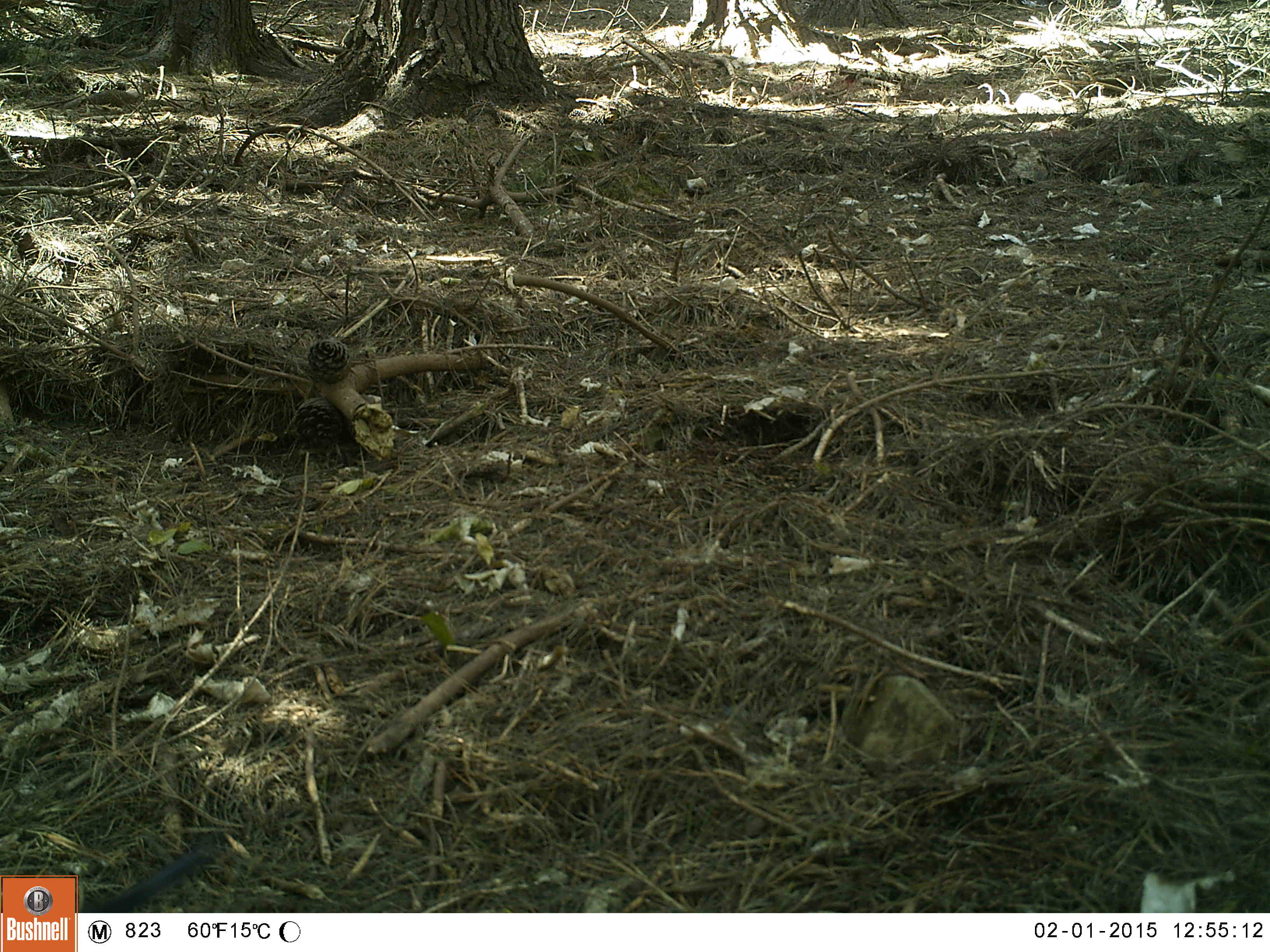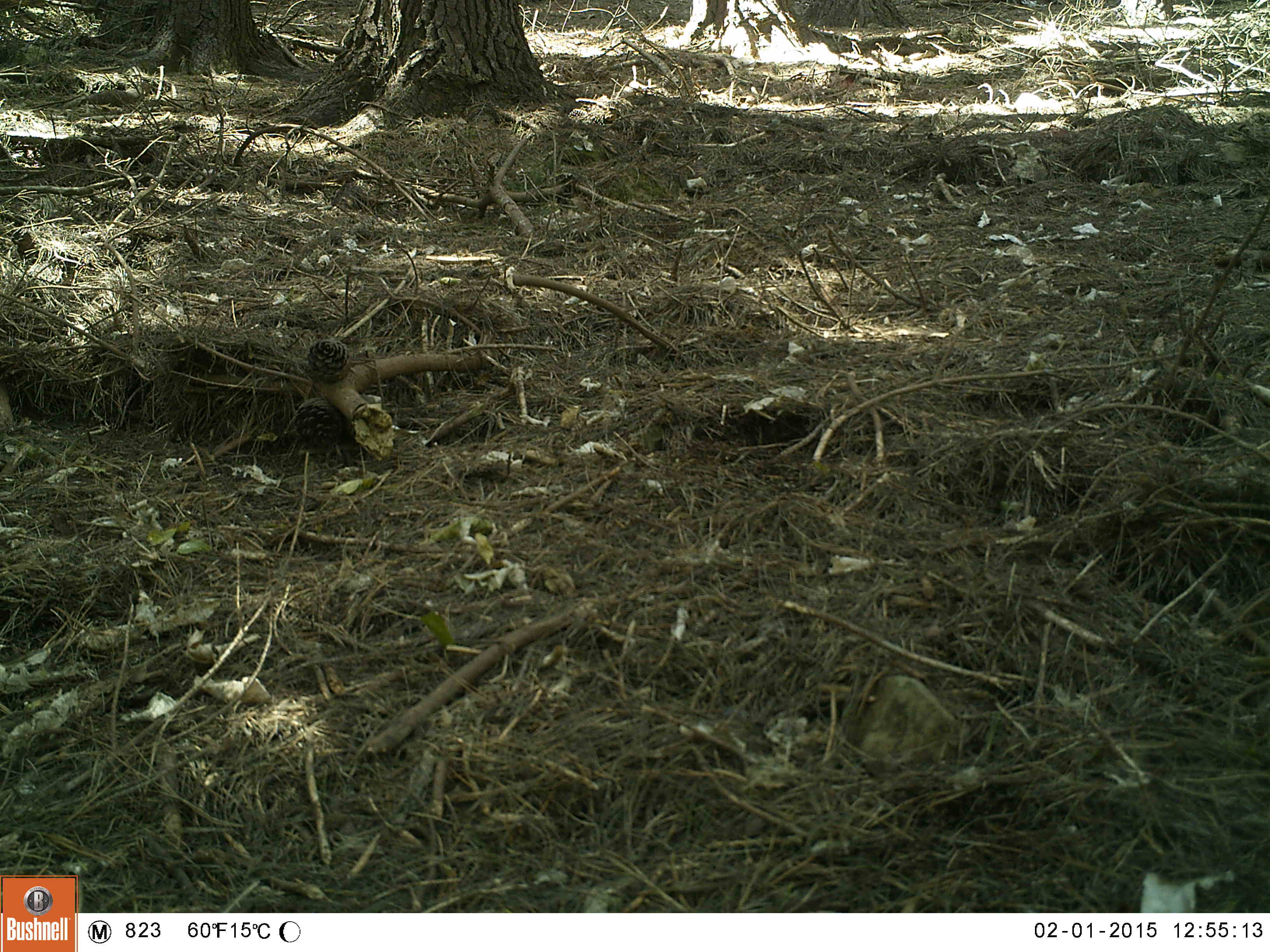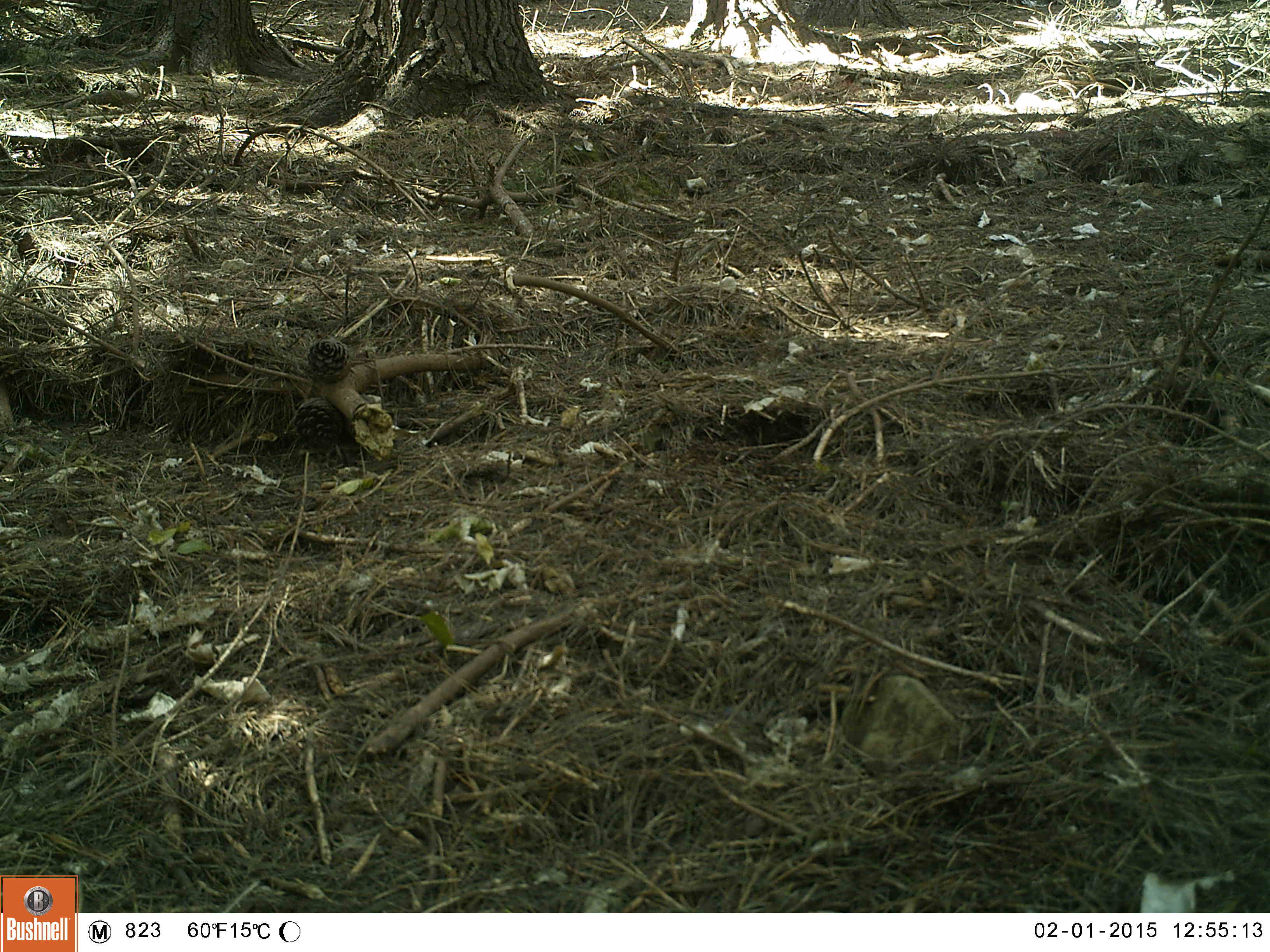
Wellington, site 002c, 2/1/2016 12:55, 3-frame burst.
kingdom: Animalia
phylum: Chordata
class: Aves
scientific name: Aves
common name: bird